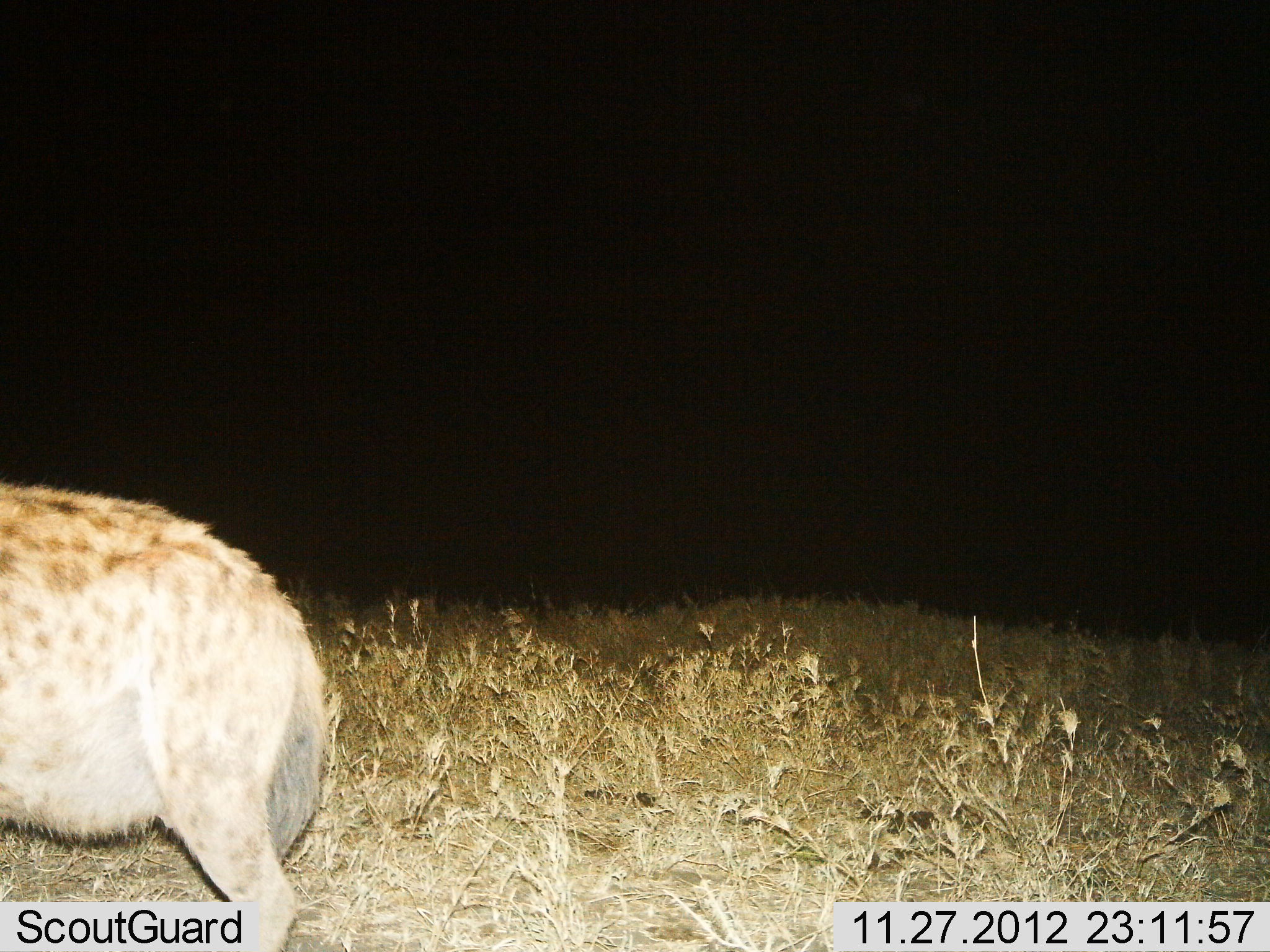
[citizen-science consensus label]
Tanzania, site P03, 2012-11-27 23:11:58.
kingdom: Animalia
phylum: Chordata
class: Mammalia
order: Carnivora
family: Hyaenidae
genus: Crocuta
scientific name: Crocuta crocuta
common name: spotted hyena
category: hyenaspotted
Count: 1.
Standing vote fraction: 70%.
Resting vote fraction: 0%.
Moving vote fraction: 30%.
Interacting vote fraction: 0%.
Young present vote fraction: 0%.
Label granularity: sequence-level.